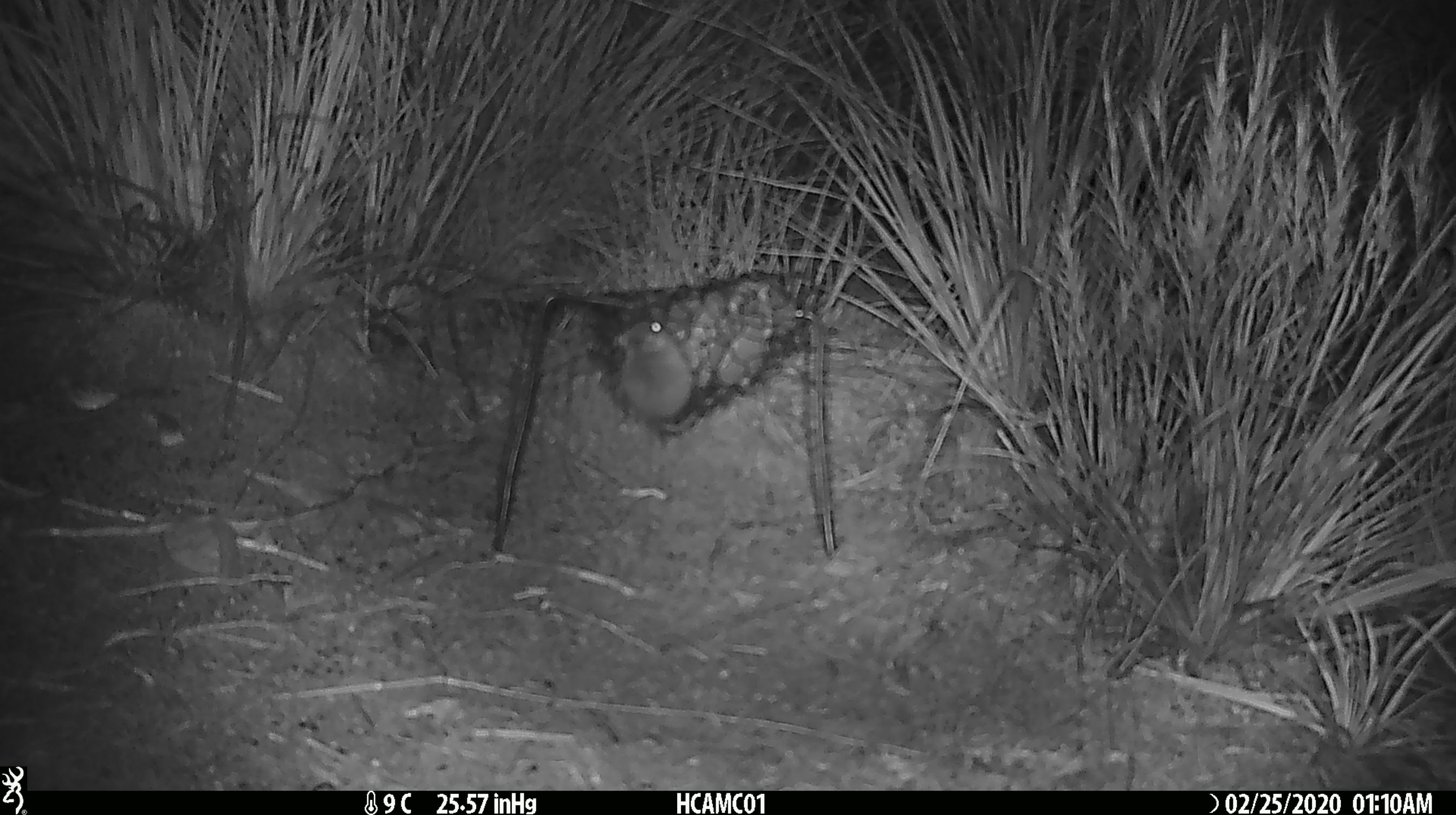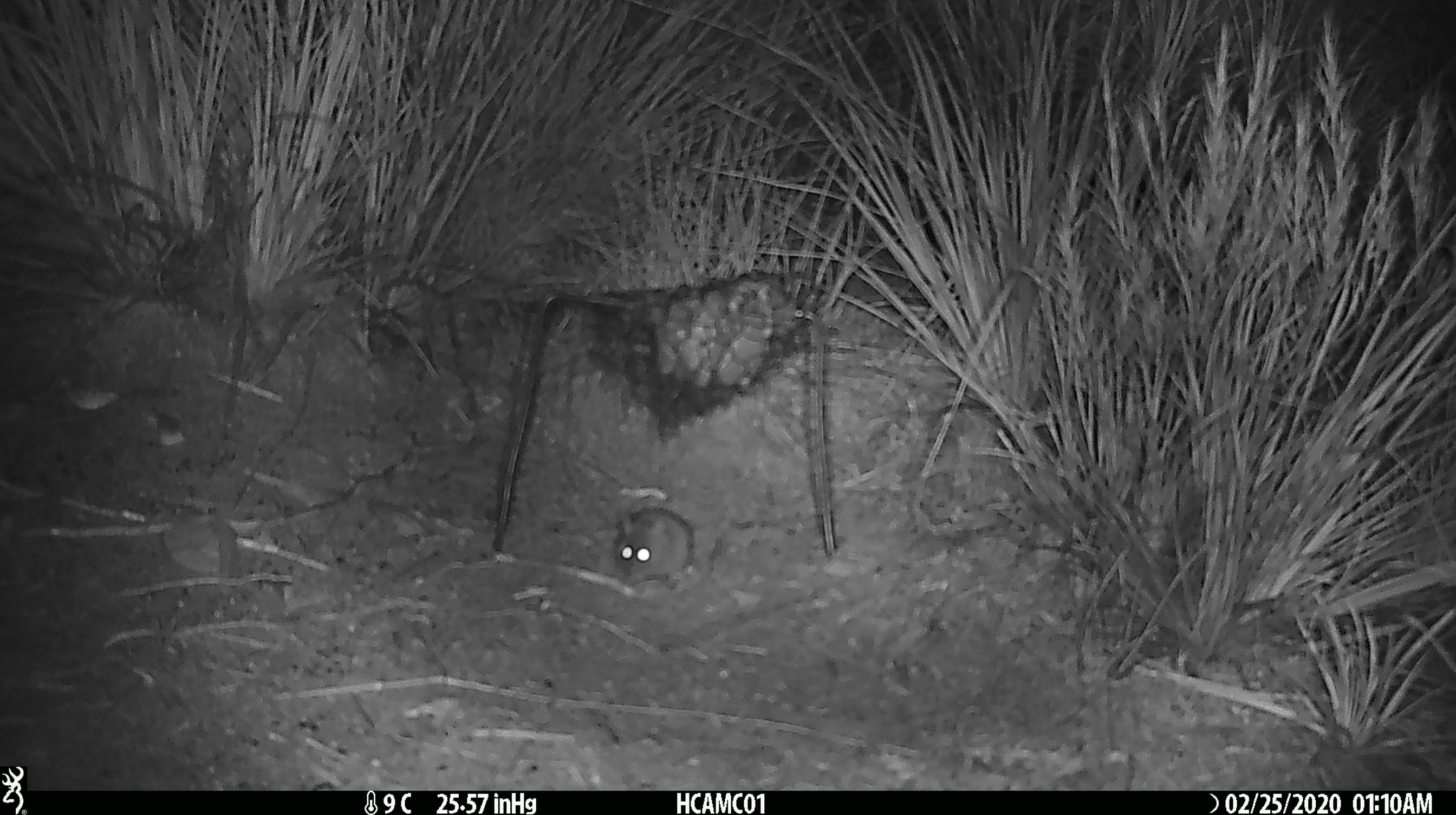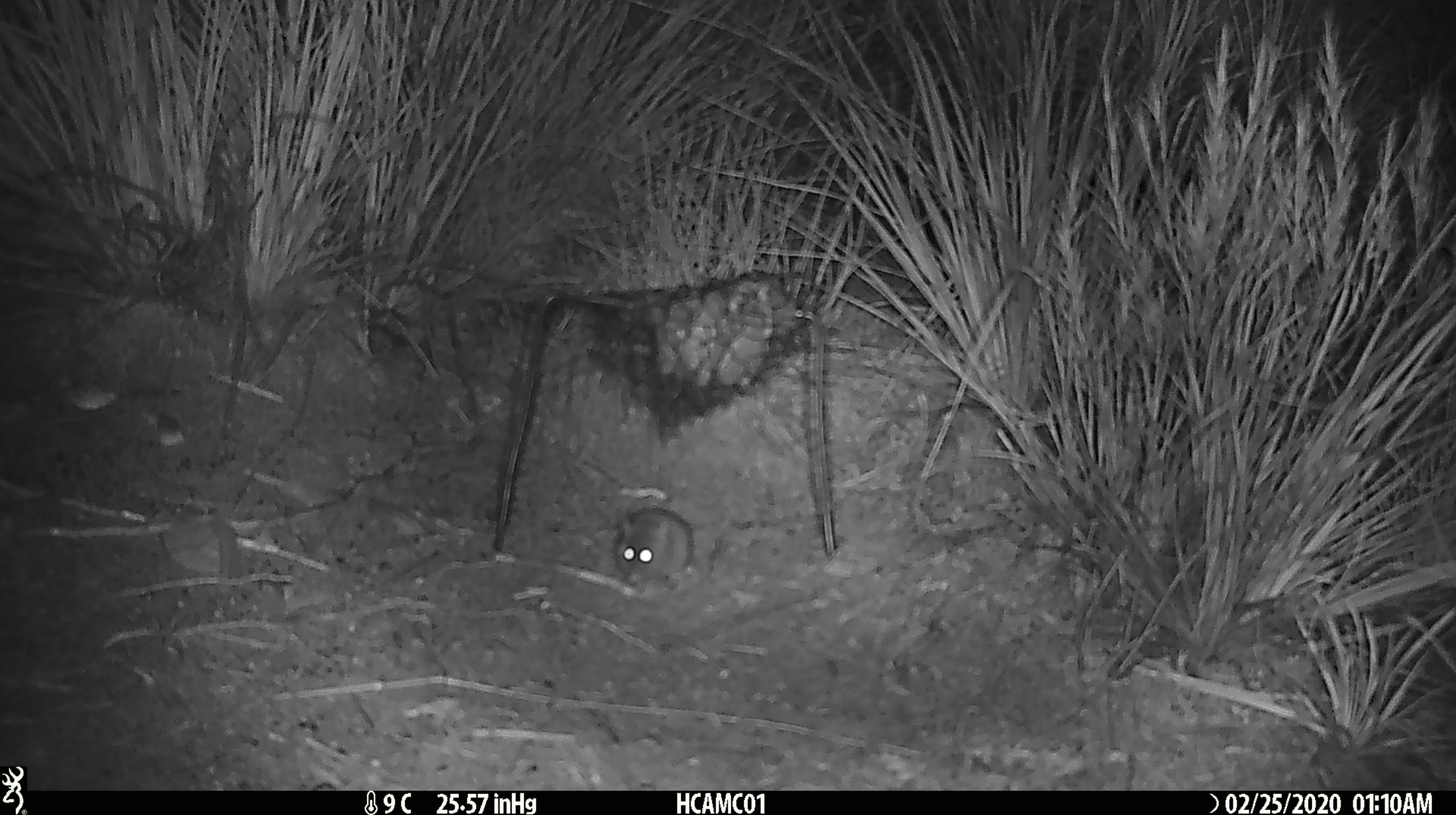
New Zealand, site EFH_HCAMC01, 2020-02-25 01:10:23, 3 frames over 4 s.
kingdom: Animalia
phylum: Chordata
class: Mammalia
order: Rodentia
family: Muridae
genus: Mus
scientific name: Mus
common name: mouse